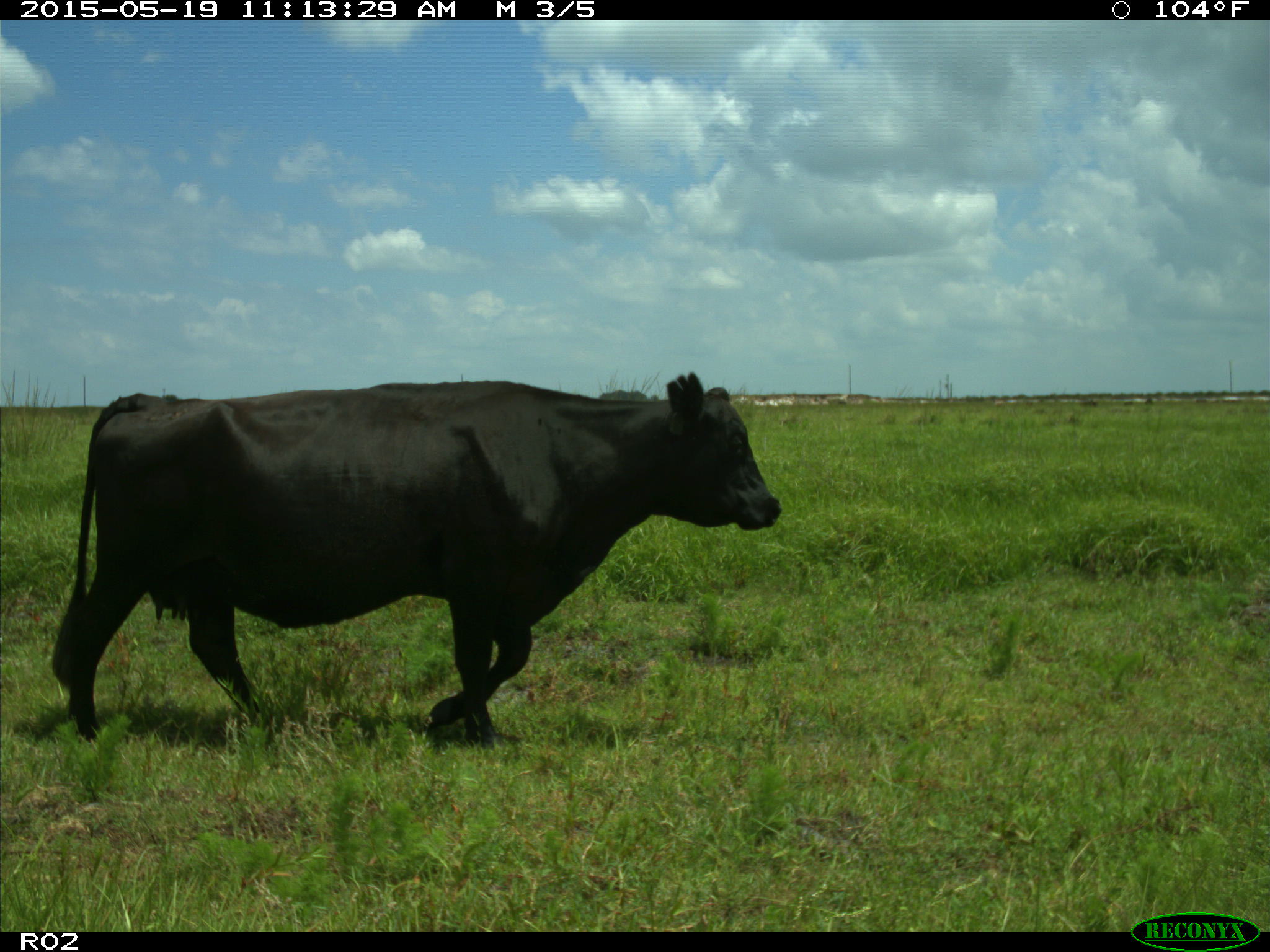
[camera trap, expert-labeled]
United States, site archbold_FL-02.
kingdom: Animalia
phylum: Chordata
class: Mammalia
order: Artiodactyla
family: Bovidae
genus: Bos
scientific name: Bos taurus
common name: domestic cow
Bos taurus (domestic cow).